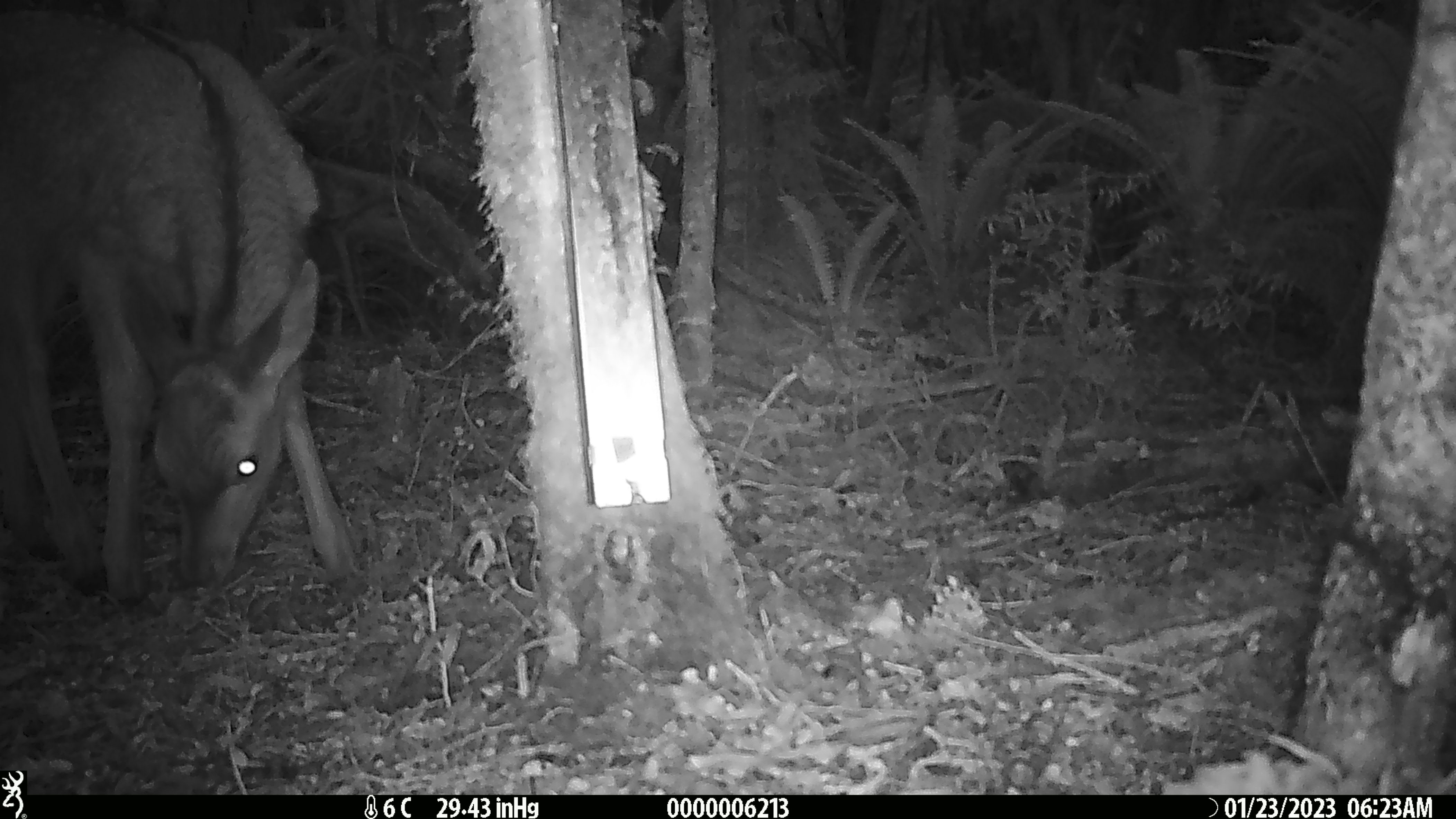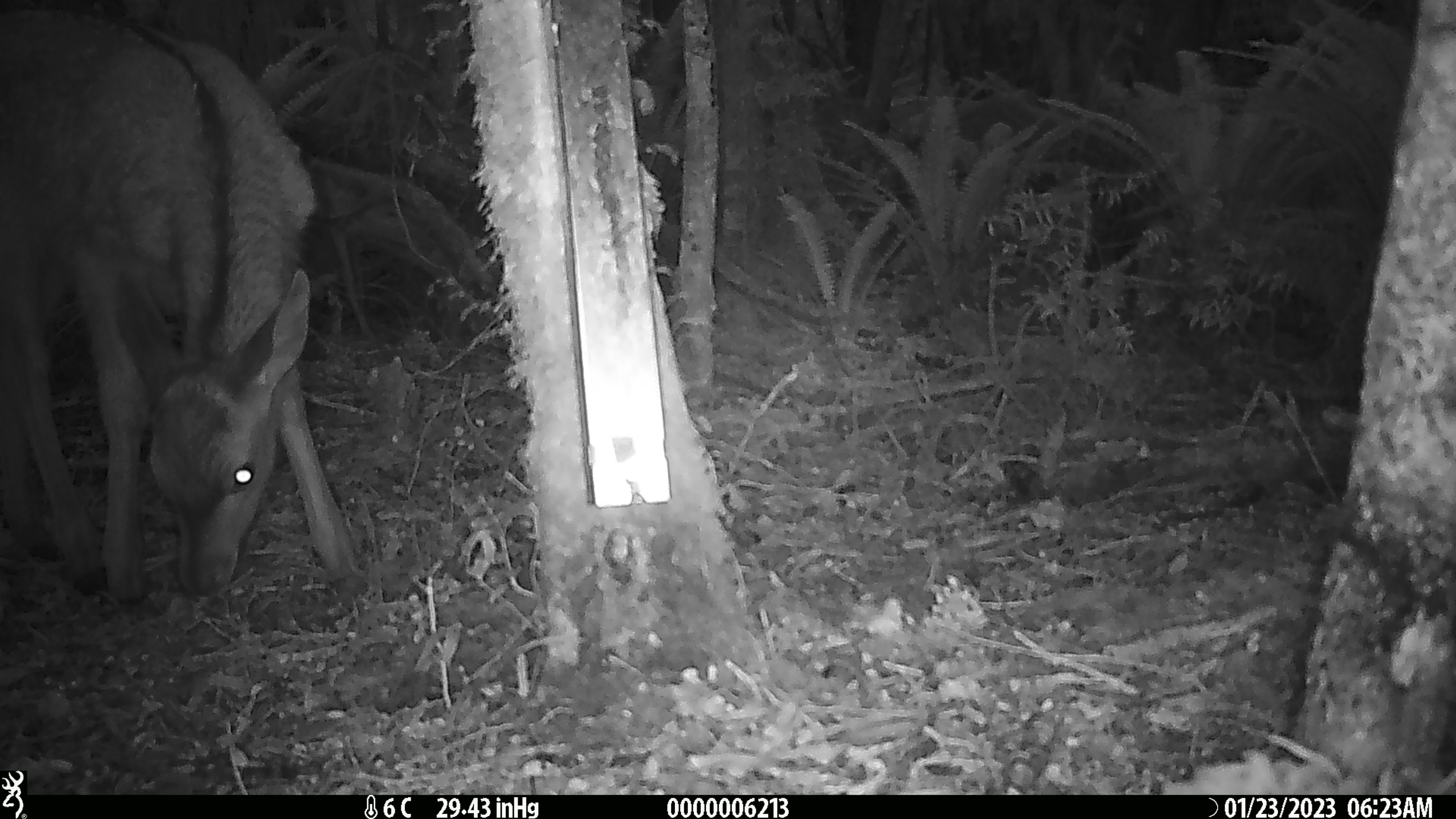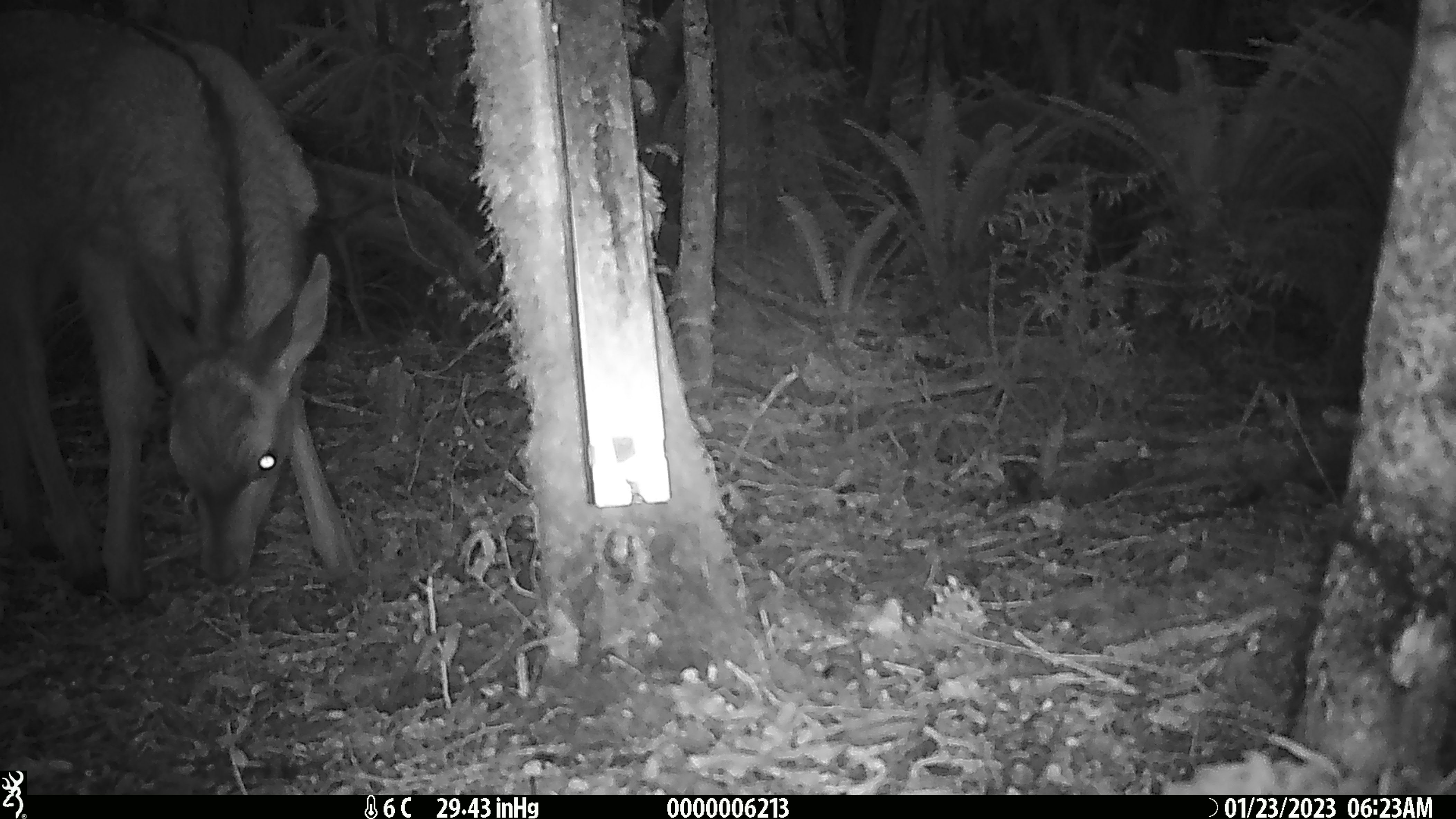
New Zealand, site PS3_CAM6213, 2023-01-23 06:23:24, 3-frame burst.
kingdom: Animalia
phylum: Chordata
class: Mammalia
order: Artiodactyla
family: Cervidae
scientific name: Cervidae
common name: deer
Deer (Cervidae).